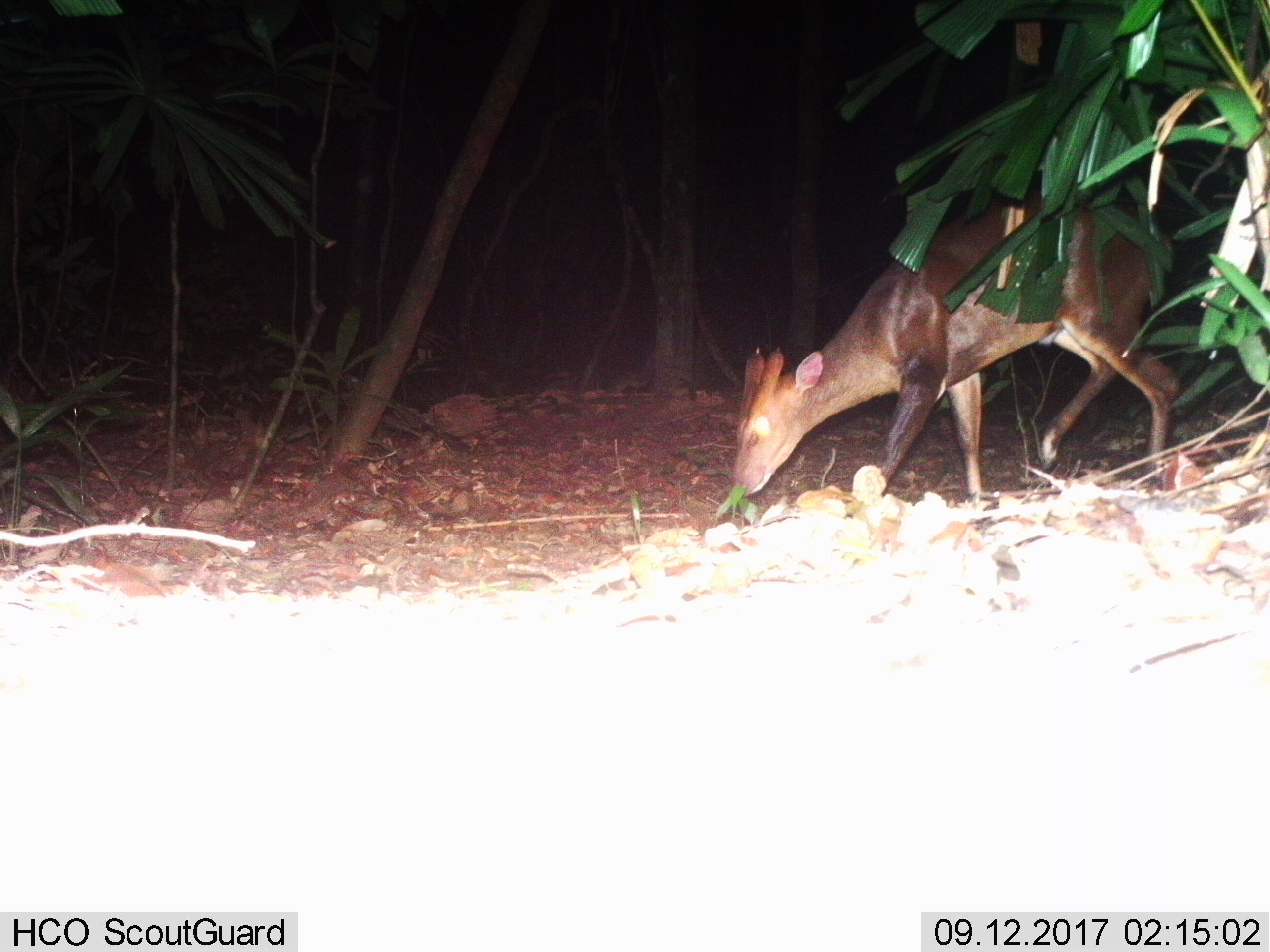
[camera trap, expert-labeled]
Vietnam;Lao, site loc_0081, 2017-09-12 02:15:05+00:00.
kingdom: Animalia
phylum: Chordata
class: Mammalia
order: Artiodactyla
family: Cervidae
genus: Muntiacus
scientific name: Muntiacus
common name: muntjacs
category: unidentified muntjac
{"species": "unidentified muntjac (muntjacs) (Muntiacus)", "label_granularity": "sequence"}